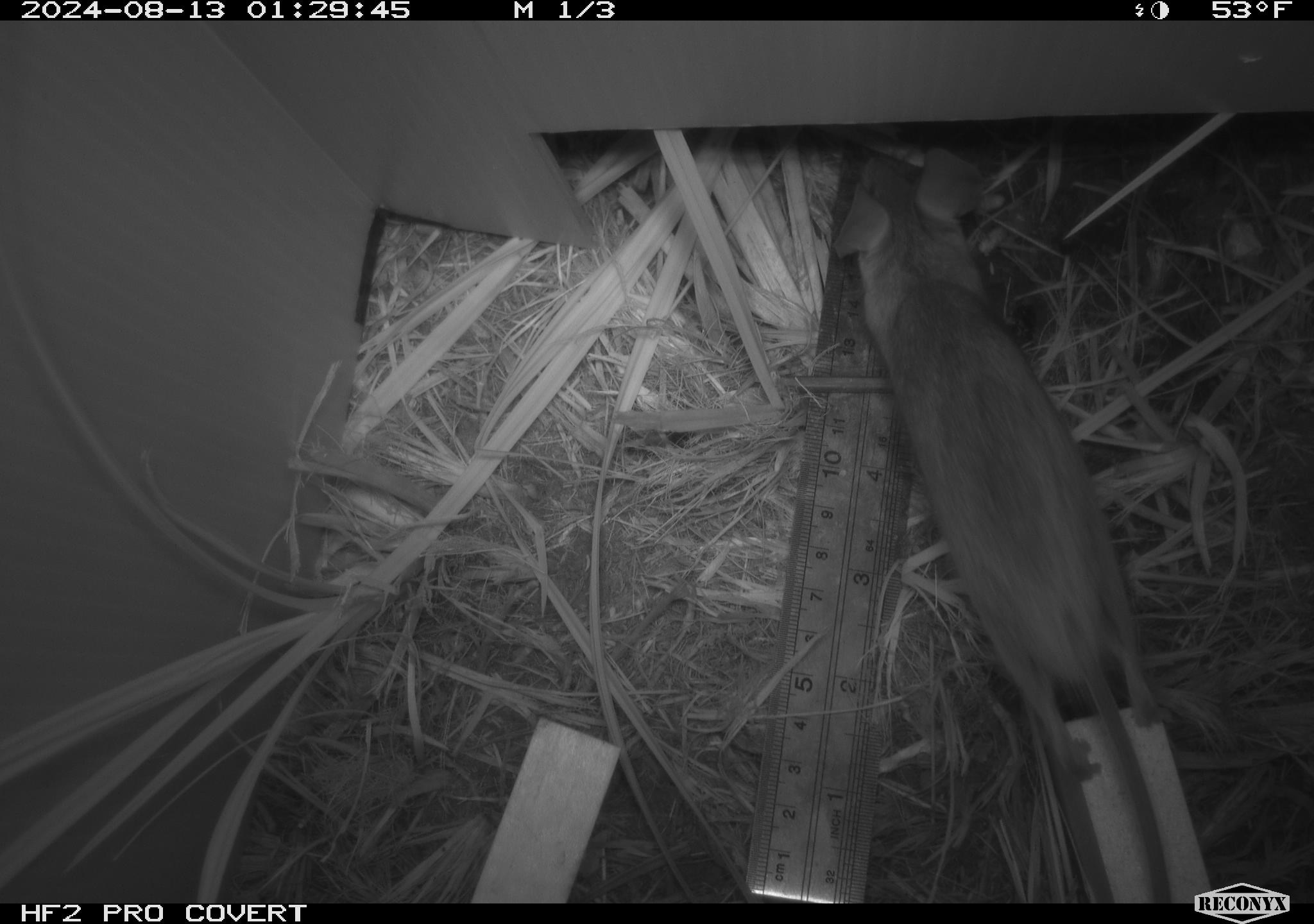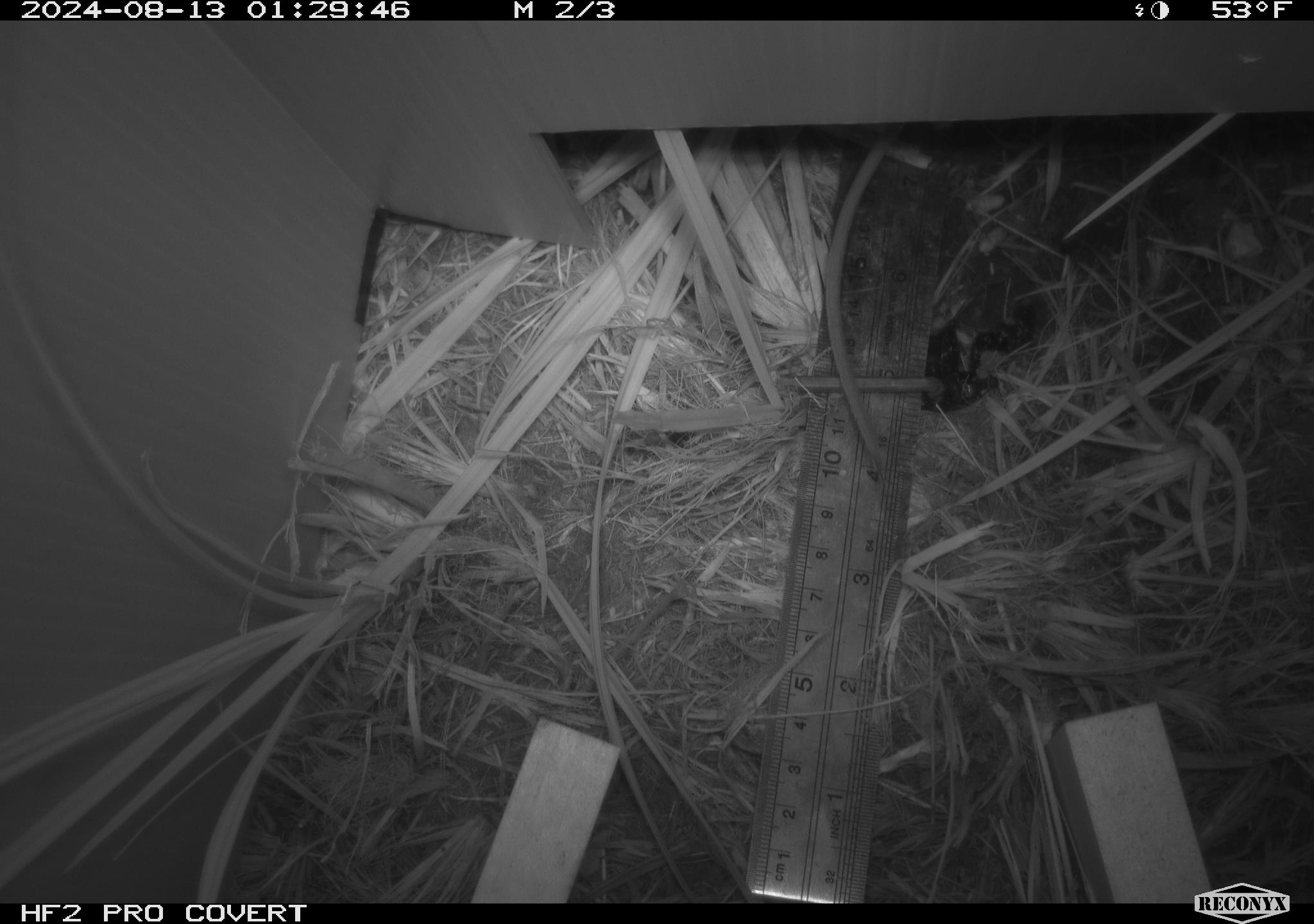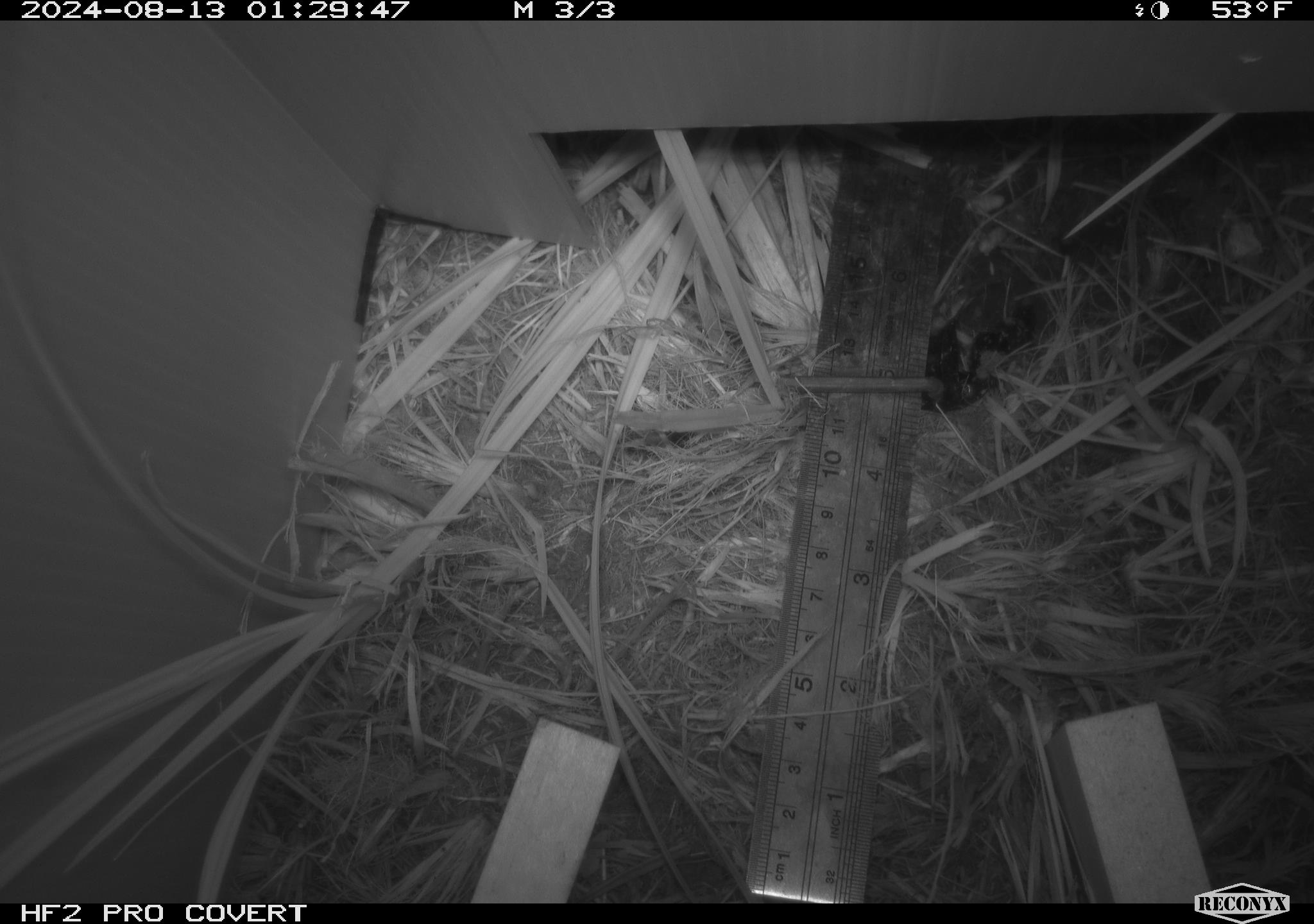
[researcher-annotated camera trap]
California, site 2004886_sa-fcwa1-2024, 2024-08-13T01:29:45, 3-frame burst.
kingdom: Animalia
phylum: Chordata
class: Mammalia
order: Rodentia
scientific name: Rodentia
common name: mouse species